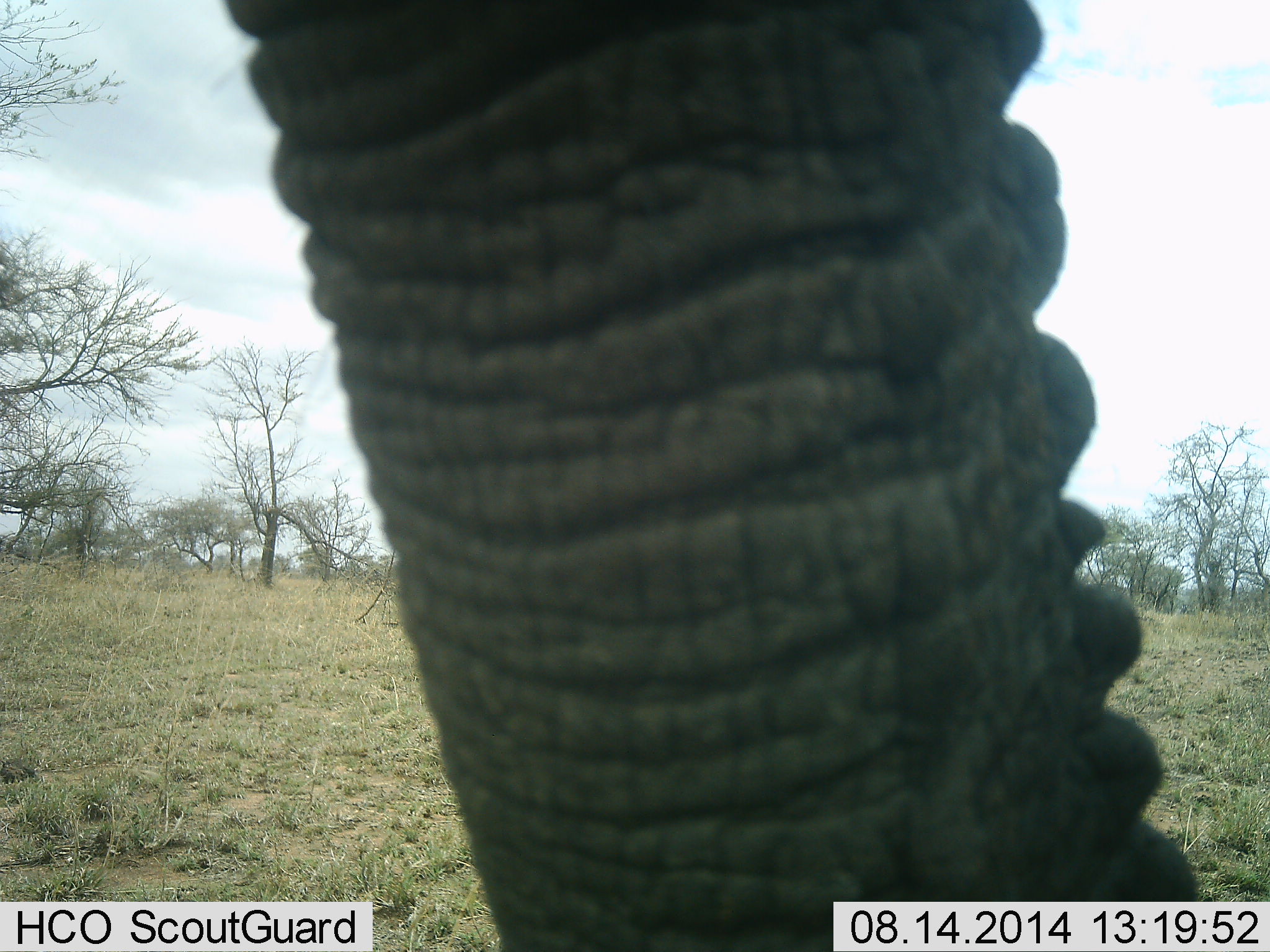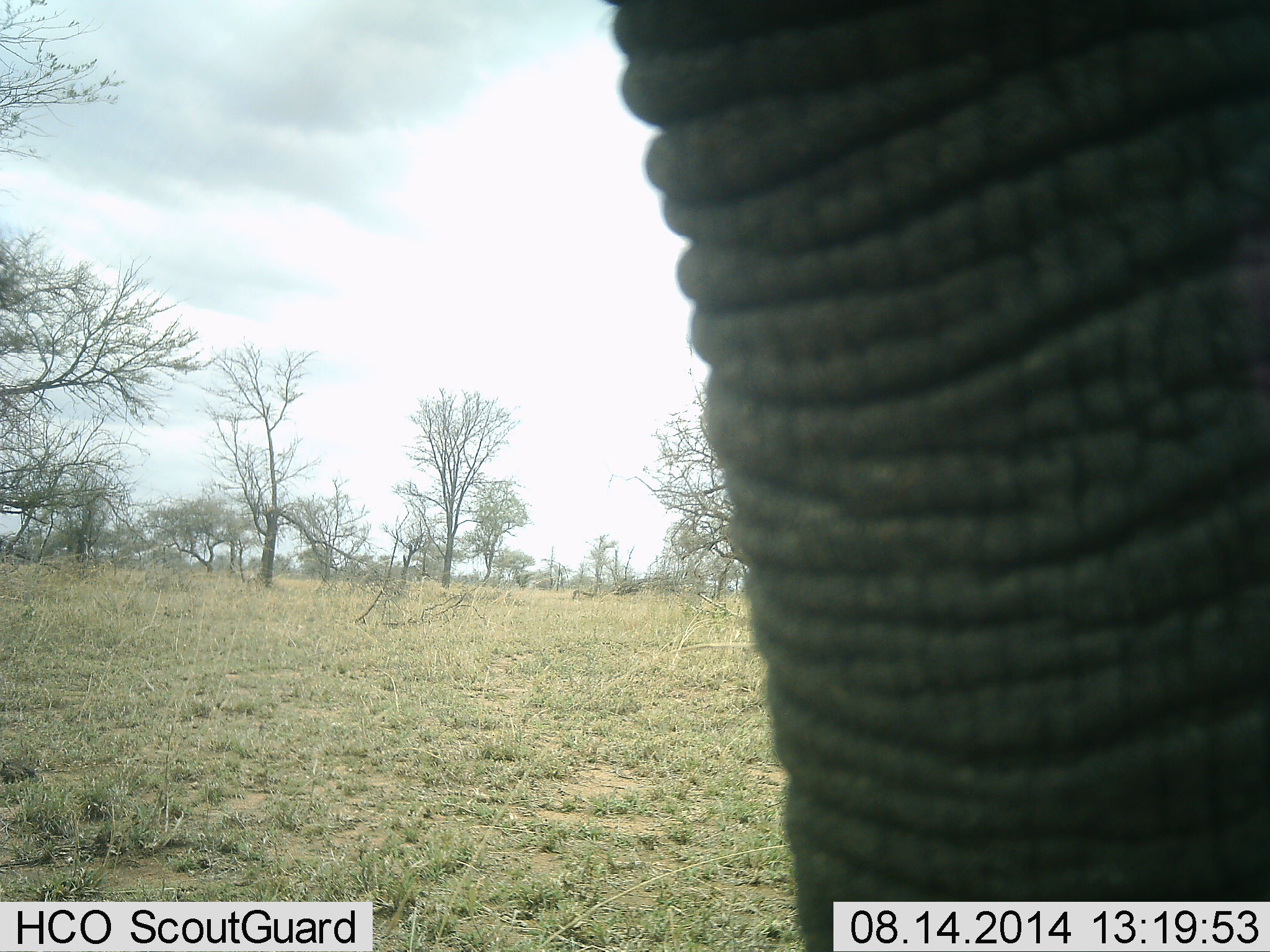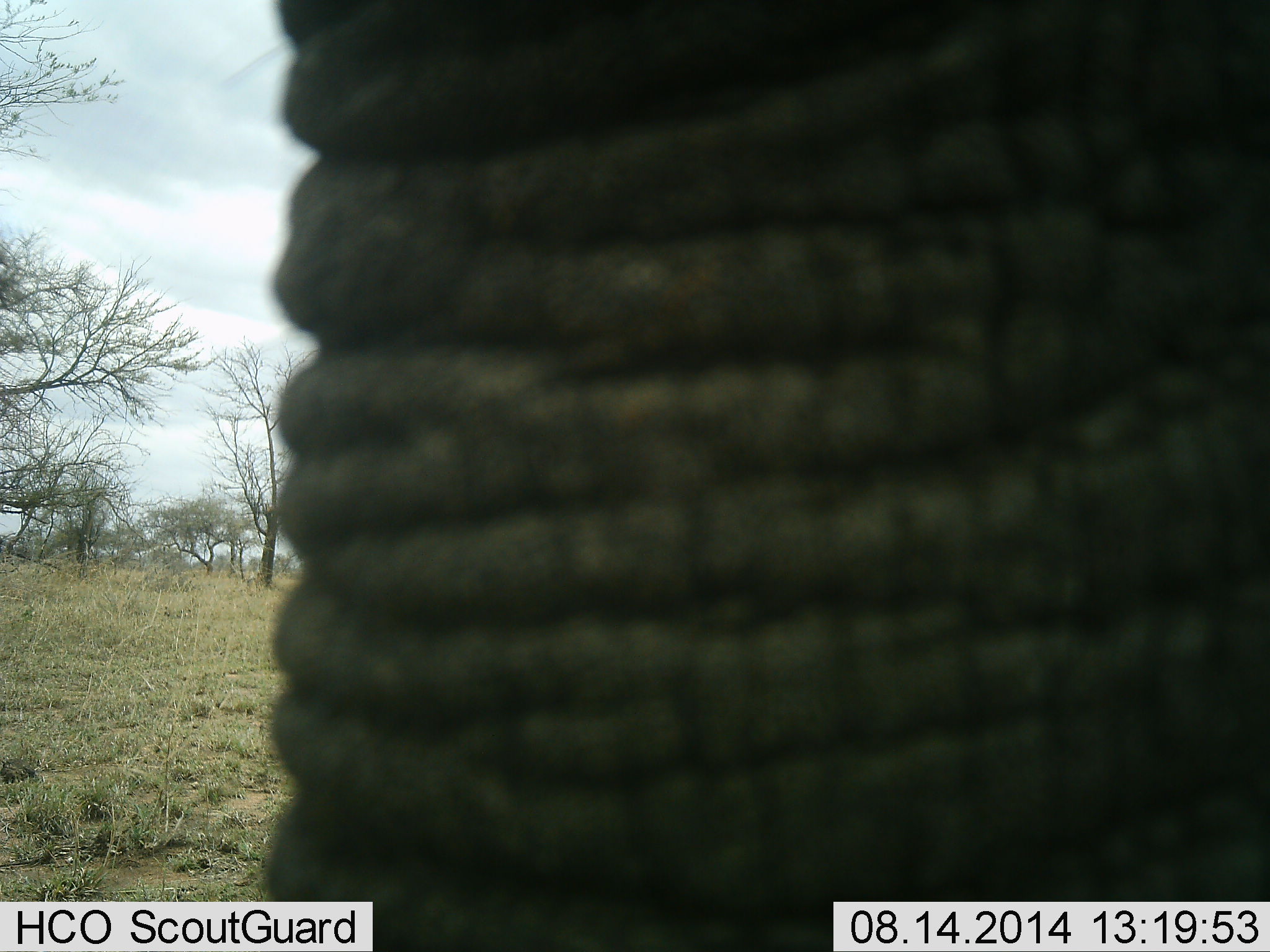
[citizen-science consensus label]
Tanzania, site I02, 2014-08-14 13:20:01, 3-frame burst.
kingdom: Animalia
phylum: Chordata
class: Mammalia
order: Proboscidea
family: Elephantidae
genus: Loxodonta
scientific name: Loxodonta africana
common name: african bush elephant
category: elephant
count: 1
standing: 40%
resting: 0%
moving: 50%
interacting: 10%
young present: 0%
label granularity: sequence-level